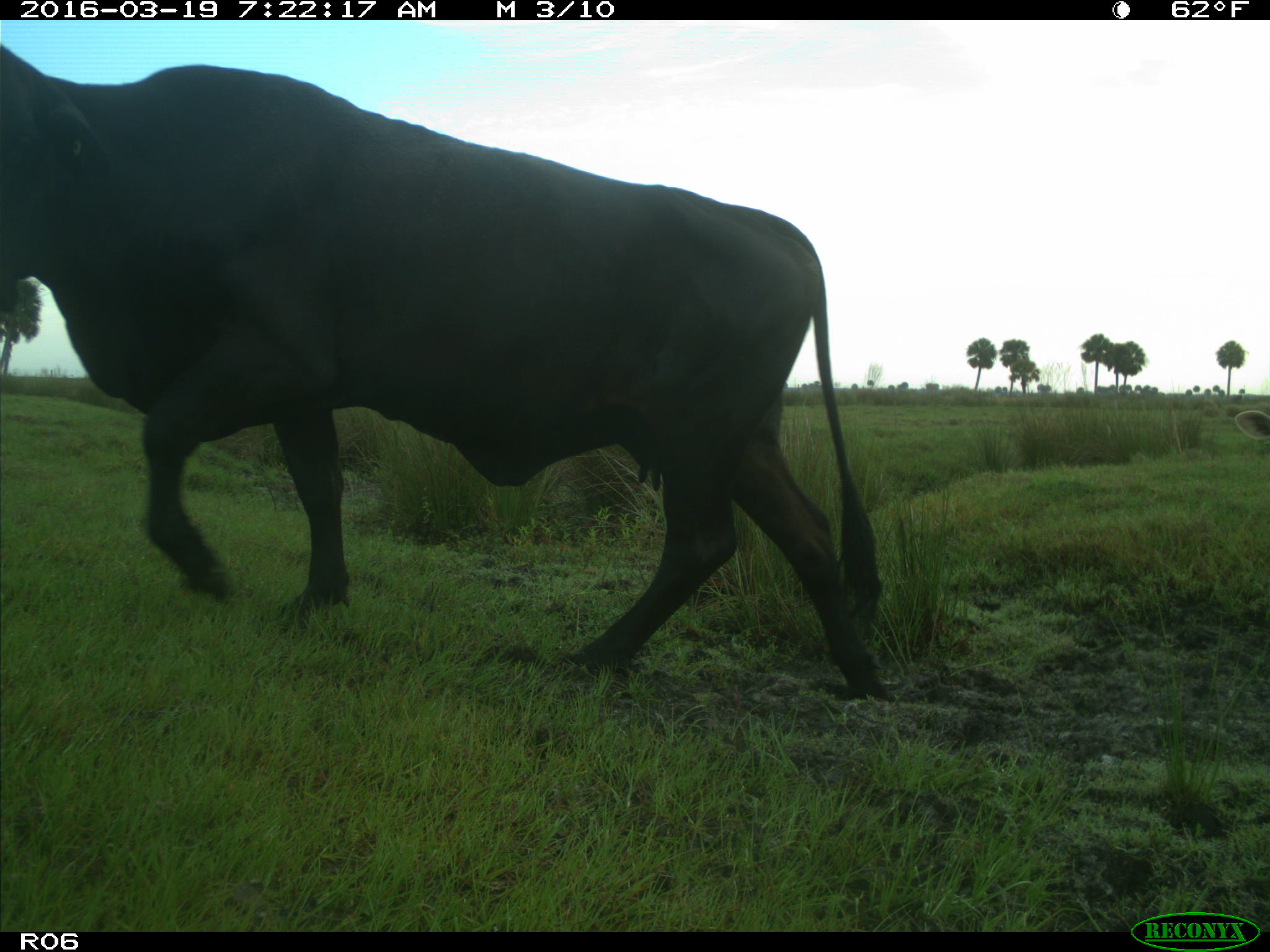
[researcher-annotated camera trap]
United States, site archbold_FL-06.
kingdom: Animalia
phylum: Chordata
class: Mammalia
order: Artiodactyla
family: Bovidae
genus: Bos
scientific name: Bos taurus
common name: domestic cow